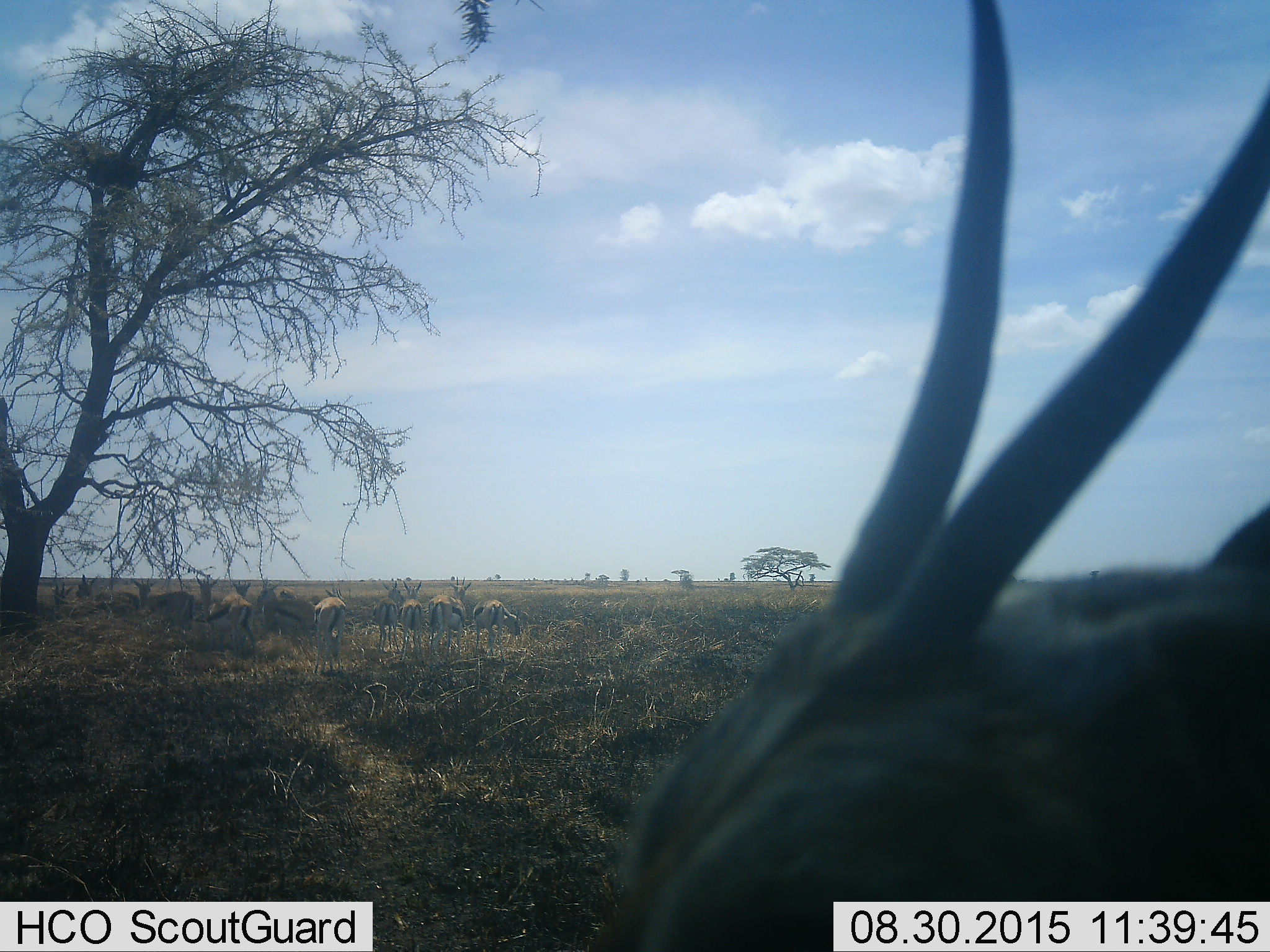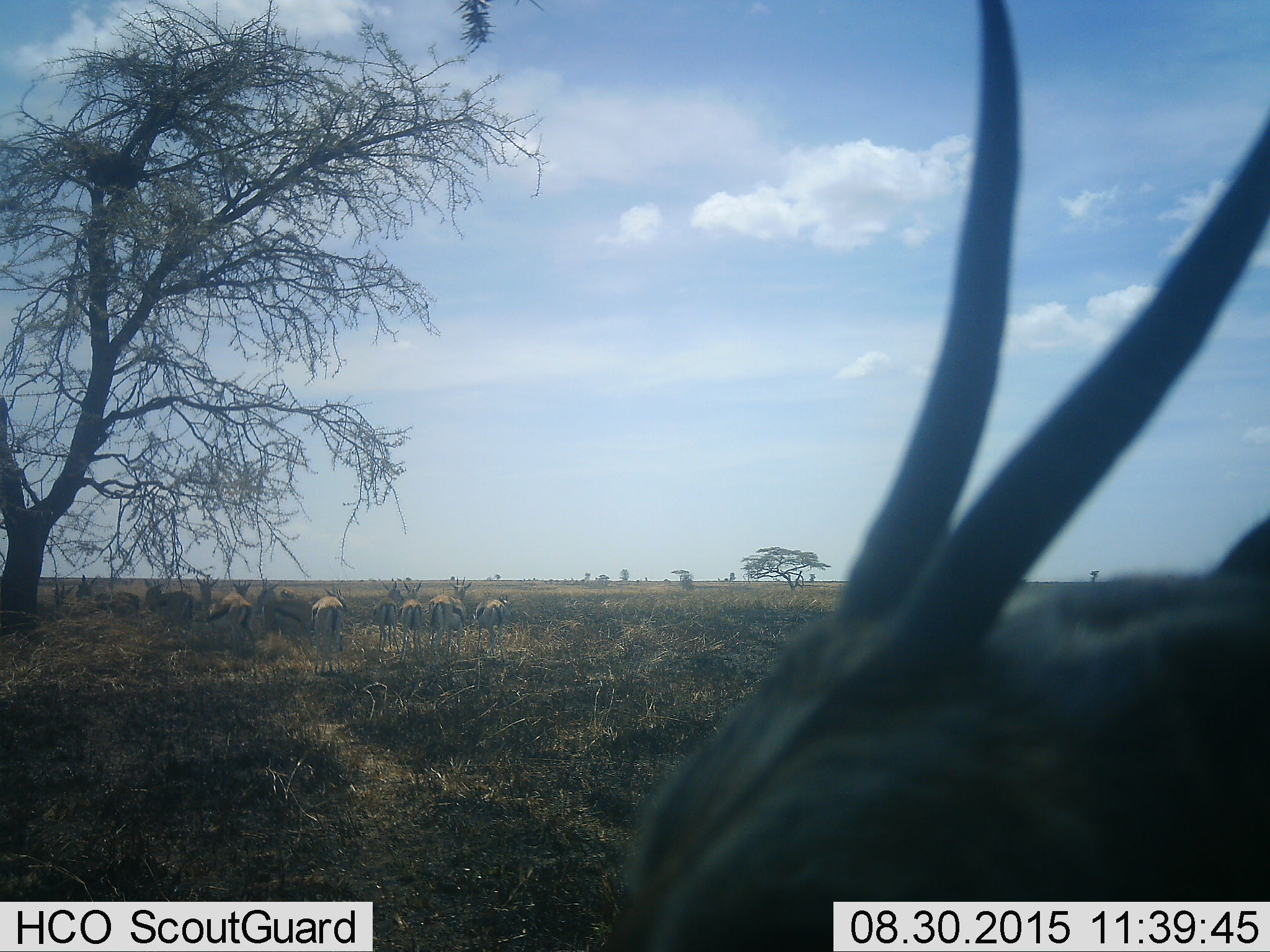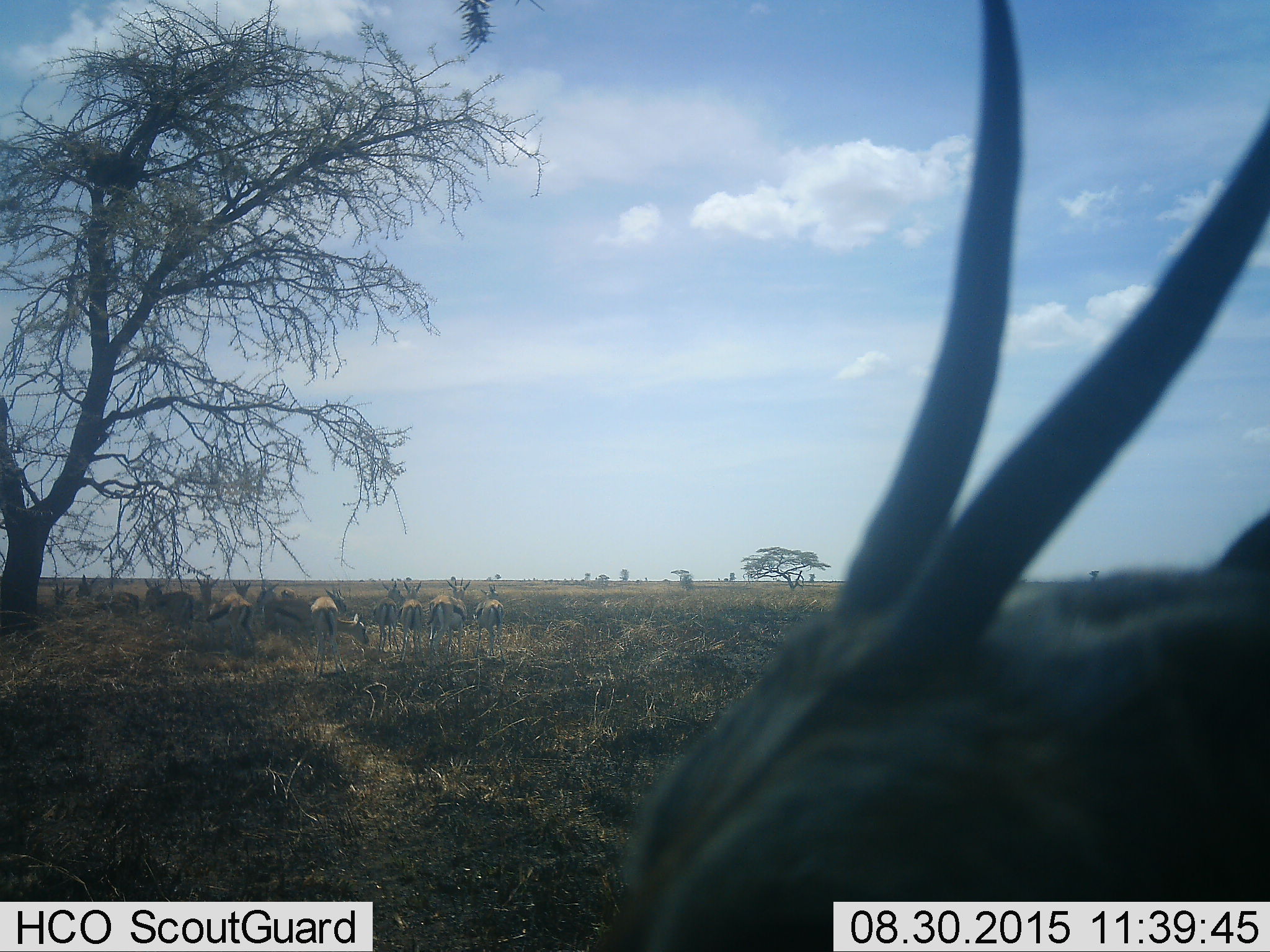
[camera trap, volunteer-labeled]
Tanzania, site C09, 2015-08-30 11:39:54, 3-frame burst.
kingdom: Animalia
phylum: Chordata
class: Mammalia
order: Artiodactyla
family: Bovidae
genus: Eudorcas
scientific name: Eudorcas thomsonii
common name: thomson's gazelle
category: gazellethomsons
Gazellethomsons (thomson's gazelle) (Eudorcas thomsonii), count 11-50. Behavior (volunteer vote fractions): standing 89%, resting 22%, moving 33%, interacting 22%. Young present (vote fraction): 11%. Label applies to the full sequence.